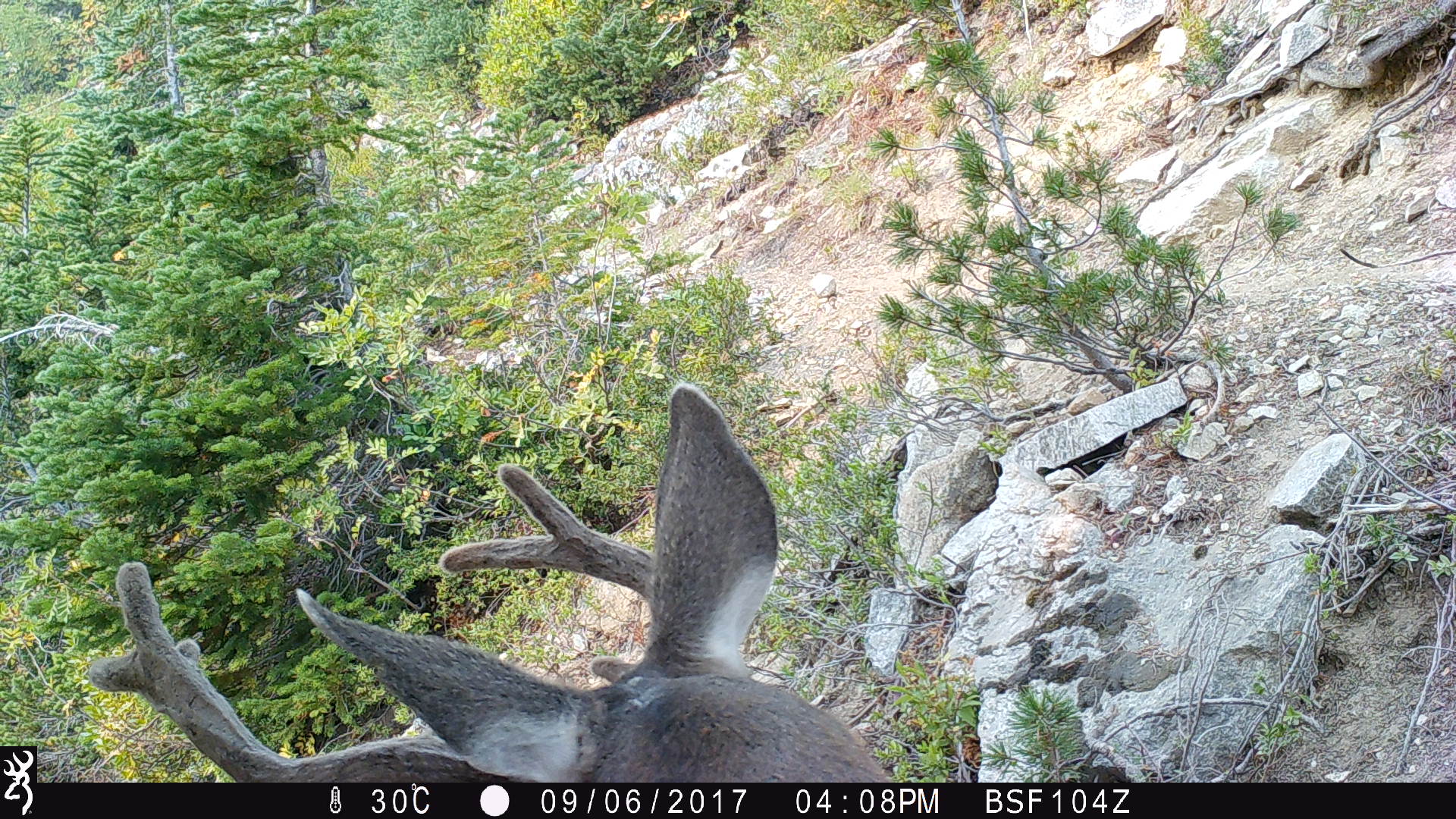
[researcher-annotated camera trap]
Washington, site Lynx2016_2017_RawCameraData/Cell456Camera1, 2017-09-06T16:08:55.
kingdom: Animalia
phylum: Chordata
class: Mammalia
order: Artiodactyla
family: Cervidae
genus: Odocoileus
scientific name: Odocoileus hemionus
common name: mule deer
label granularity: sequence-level